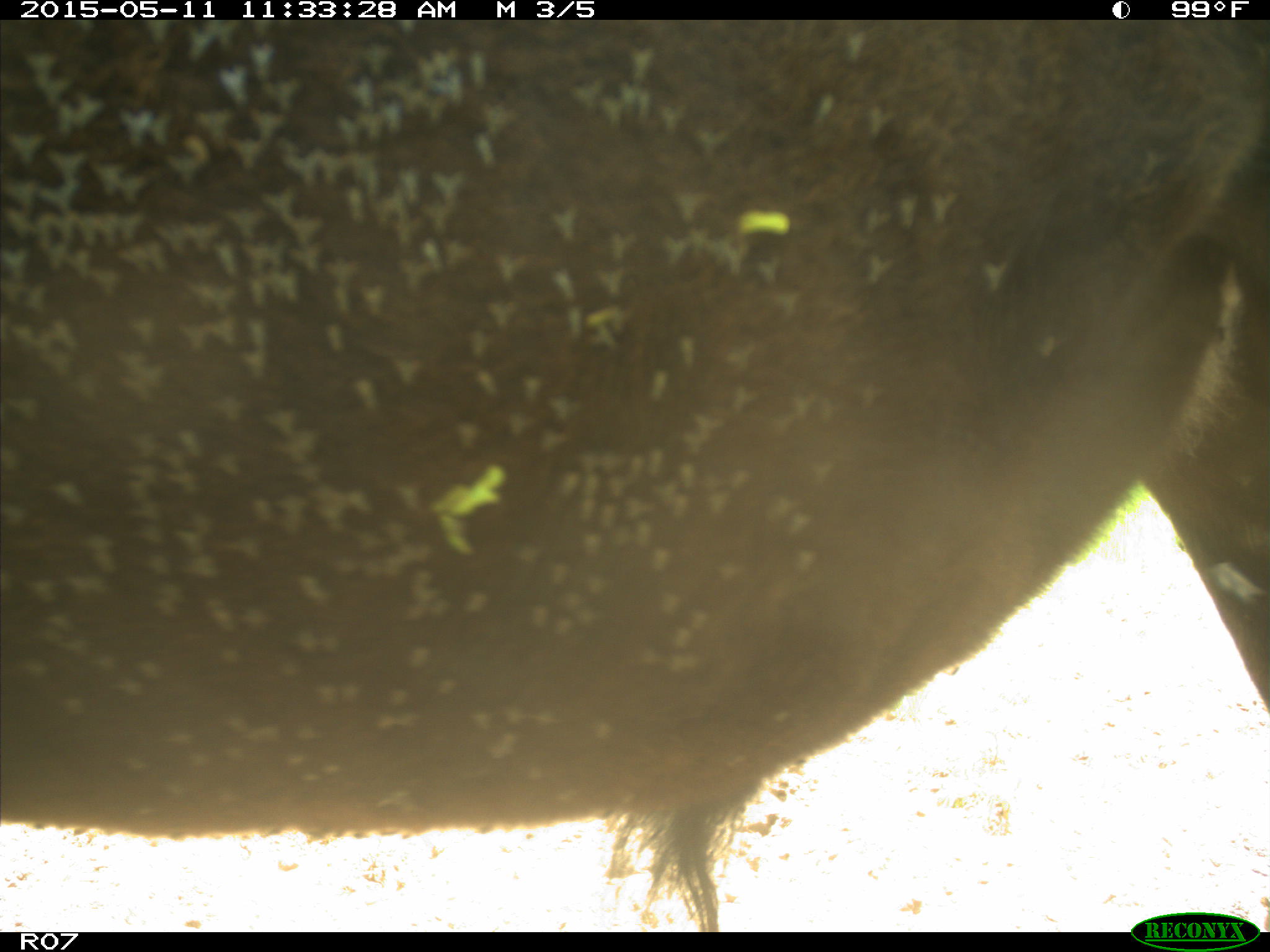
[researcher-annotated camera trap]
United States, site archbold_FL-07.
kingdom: Animalia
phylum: Chordata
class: Mammalia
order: Artiodactyla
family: Bovidae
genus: Bos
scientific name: Bos taurus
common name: domestic cow